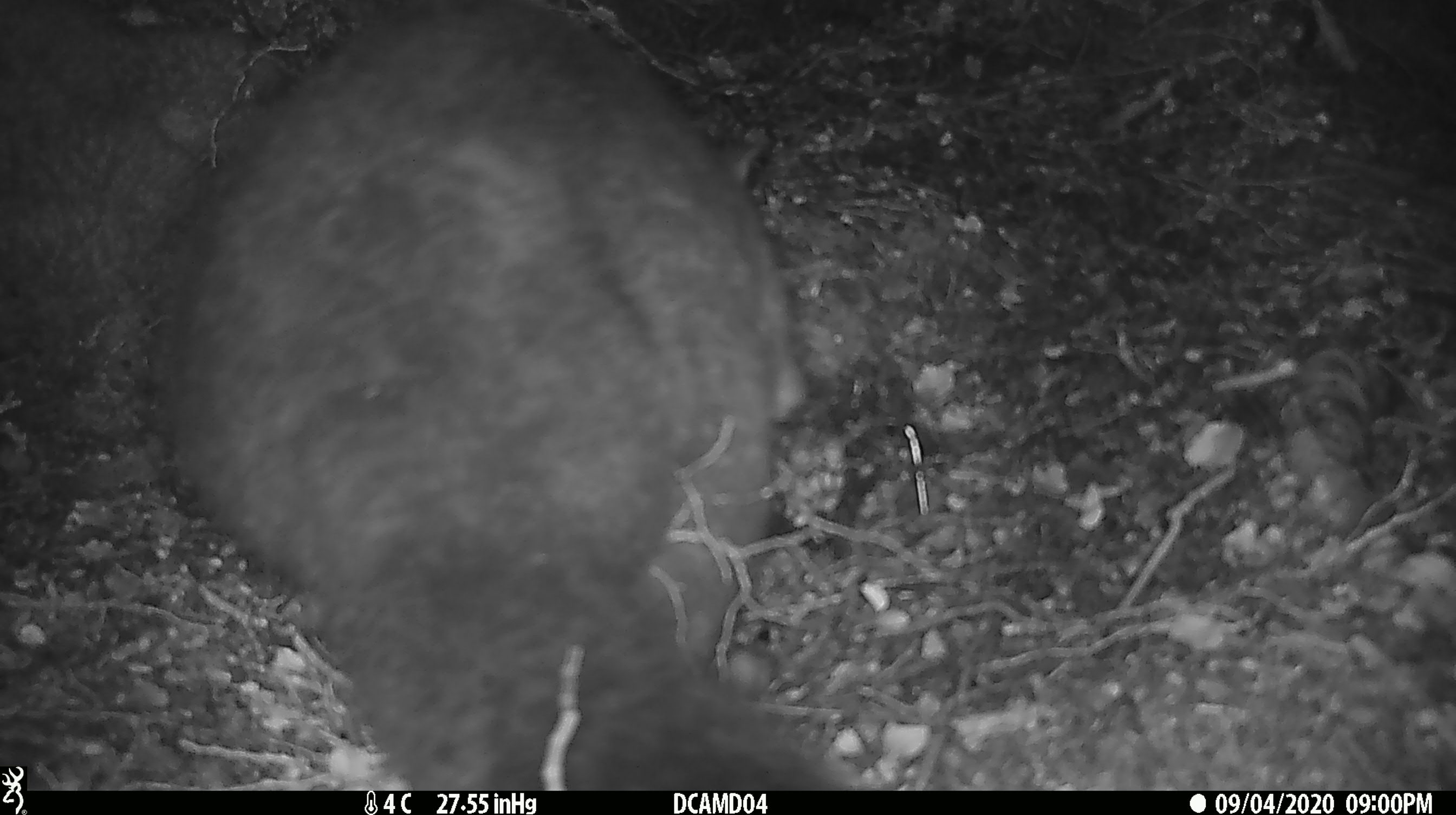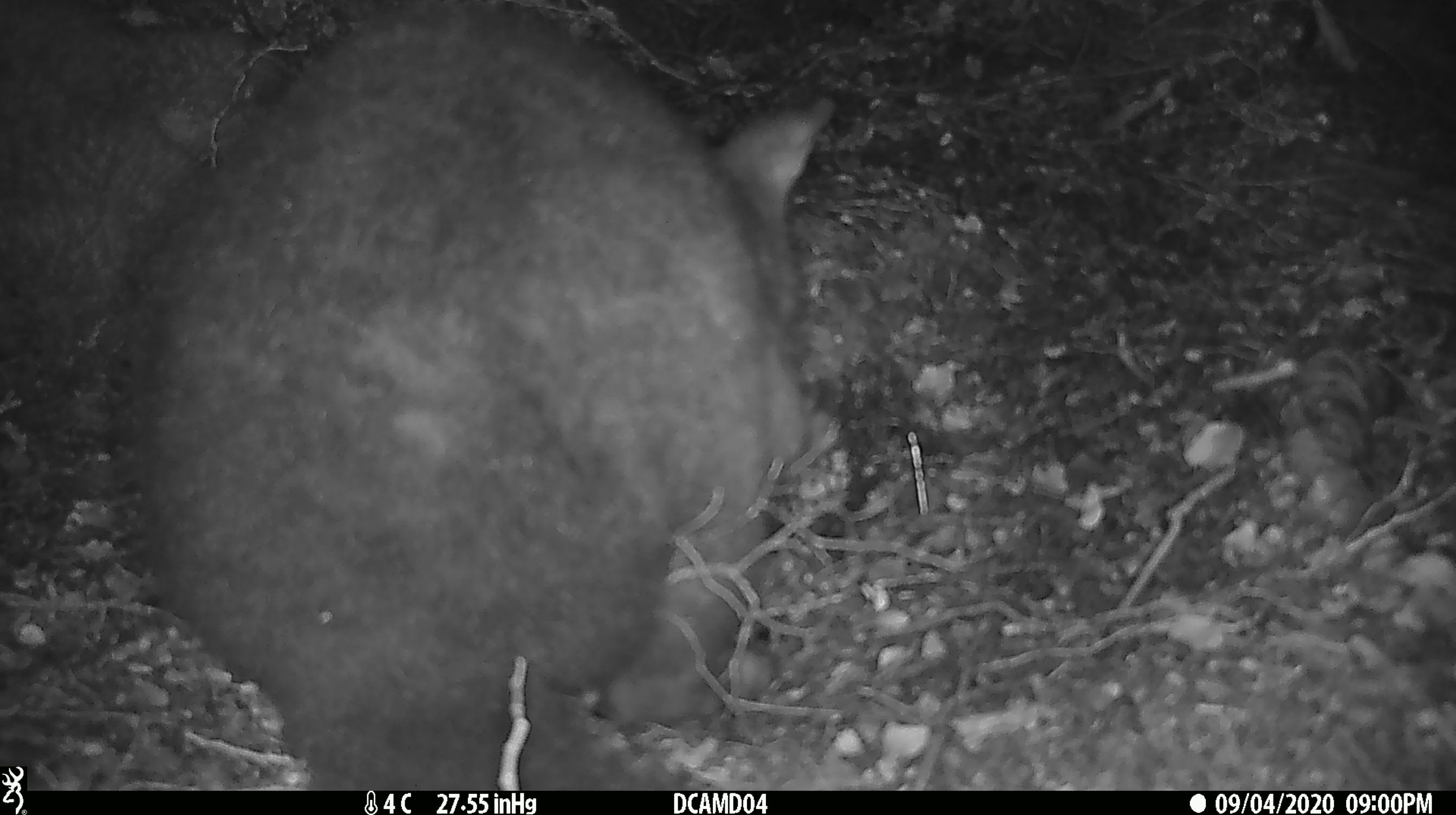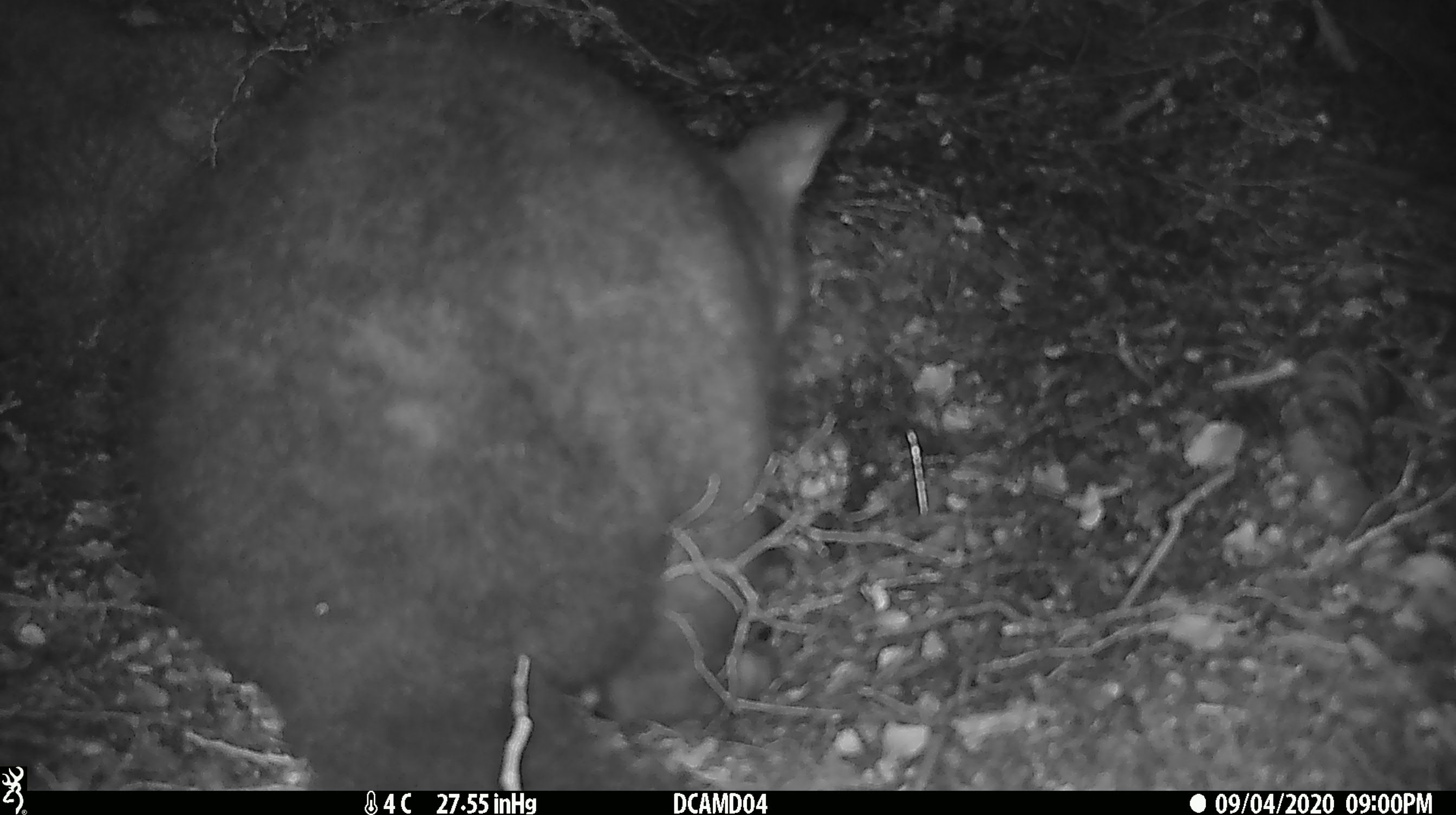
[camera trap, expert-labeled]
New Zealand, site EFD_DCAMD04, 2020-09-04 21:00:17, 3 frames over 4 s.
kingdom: Animalia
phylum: Chordata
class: Mammalia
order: Diprotodontia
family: Phalangeridae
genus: Trichosurus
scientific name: Trichosurus vulpecula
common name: common brushtail possum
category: possum